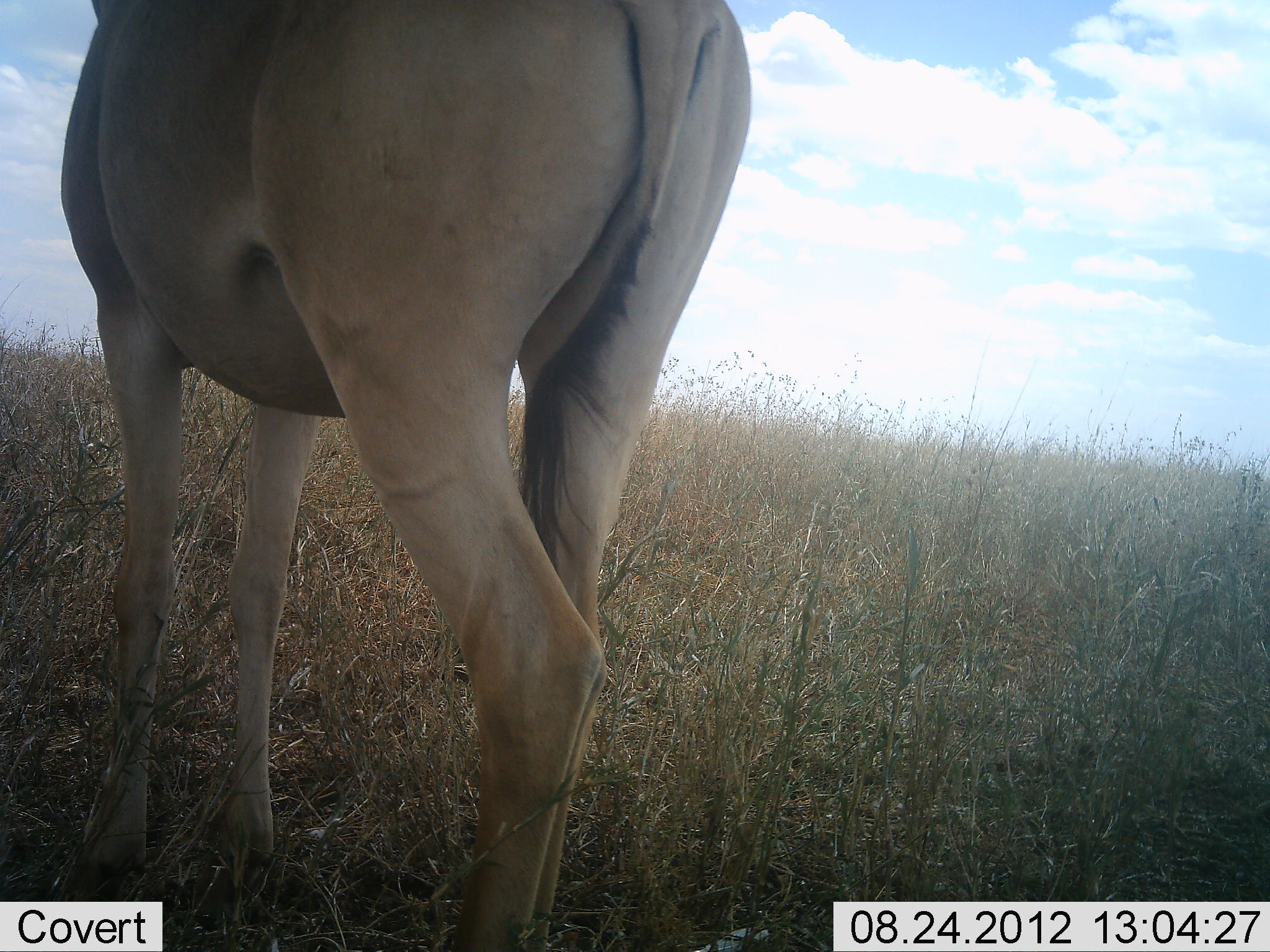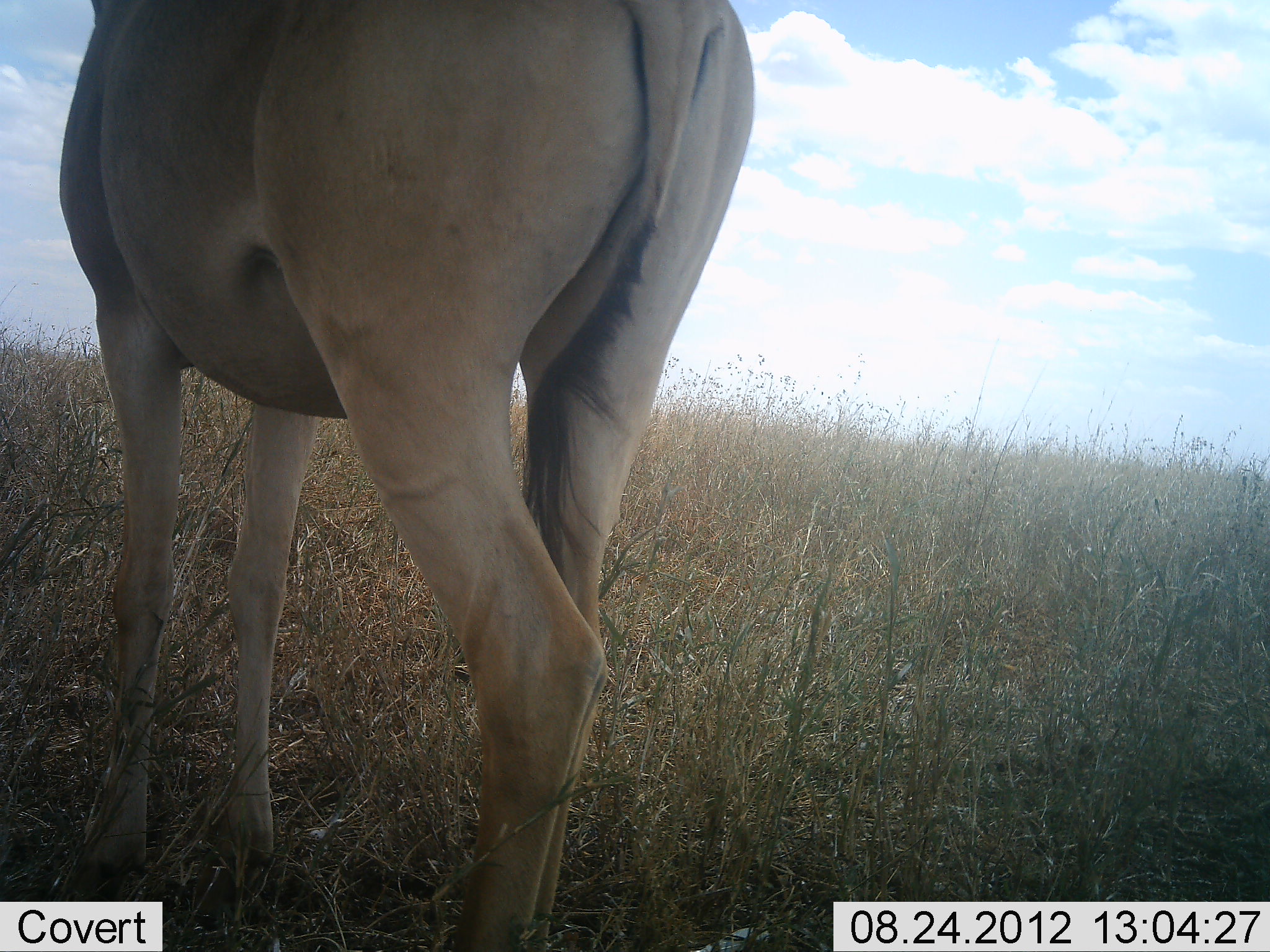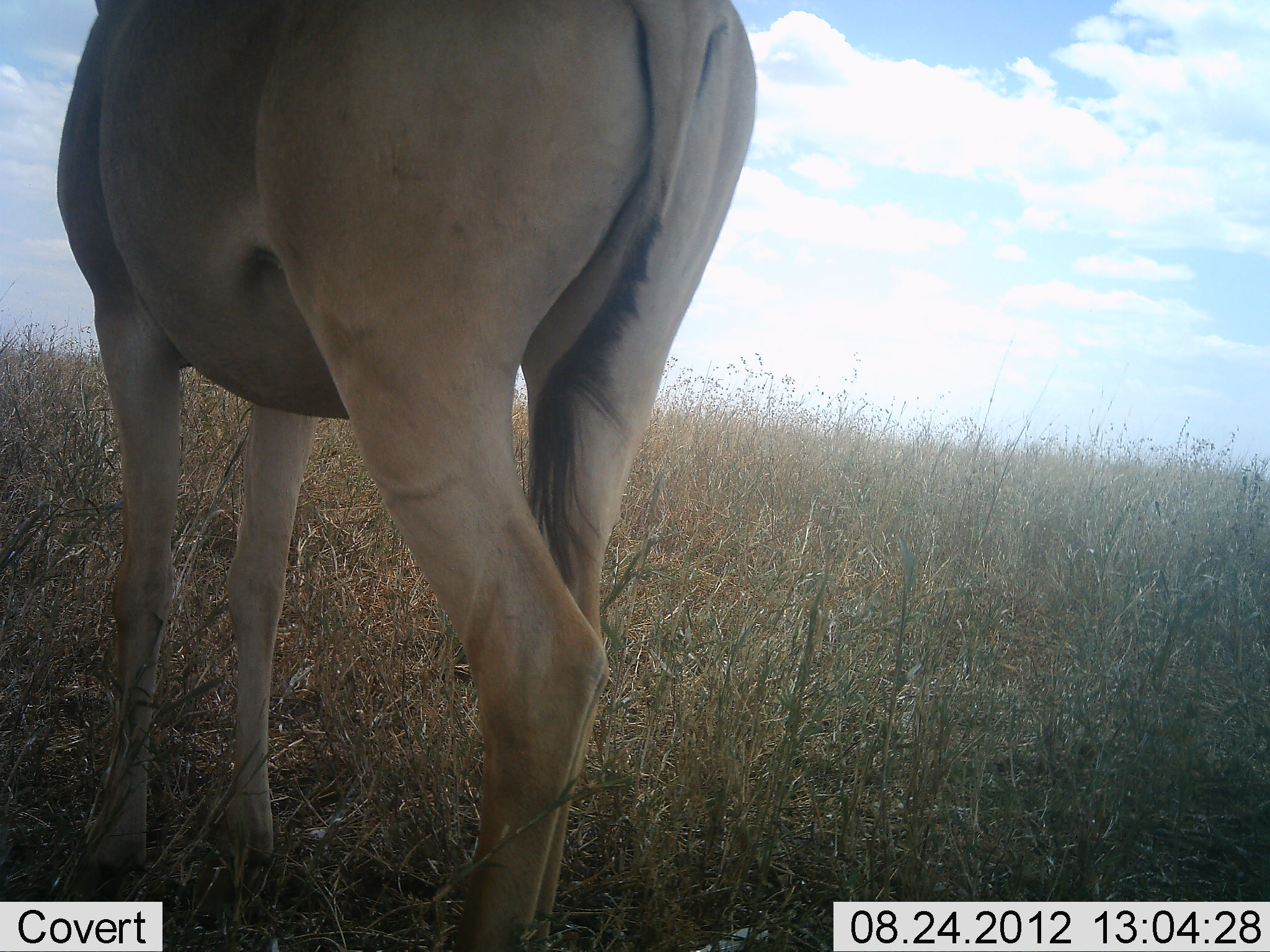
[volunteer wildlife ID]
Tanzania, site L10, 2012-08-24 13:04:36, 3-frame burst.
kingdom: Animalia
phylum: Chordata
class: Mammalia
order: Artiodactyla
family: Bovidae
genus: Alcelaphus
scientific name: Alcelaphus buselaphus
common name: hartebeest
Hartebeest (Alcelaphus buselaphus), count 1. Behavior (volunteer vote fractions): standing 90%, resting 10%, moving 0%, interacting 0%. Young present (vote fraction): 0%. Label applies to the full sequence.